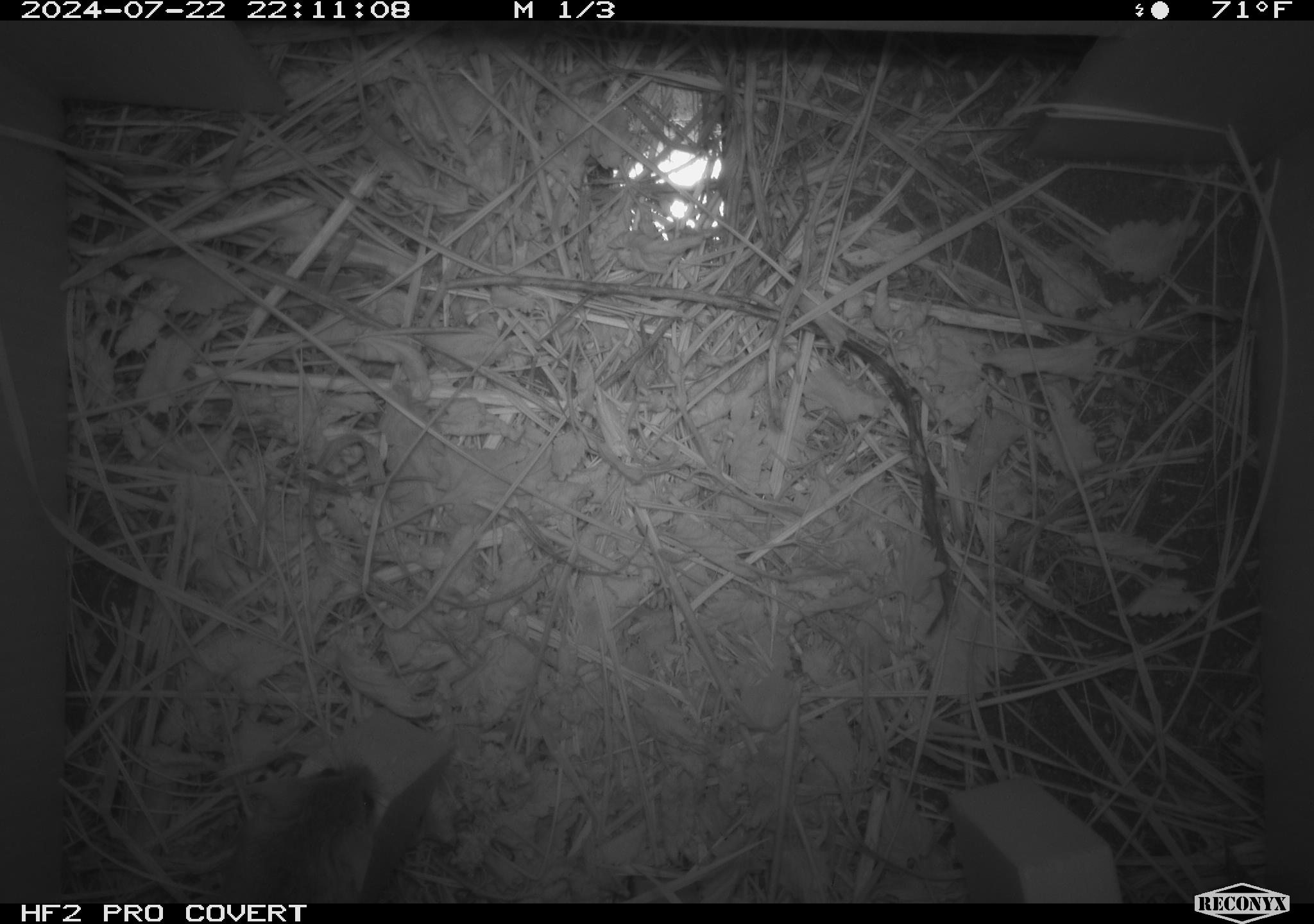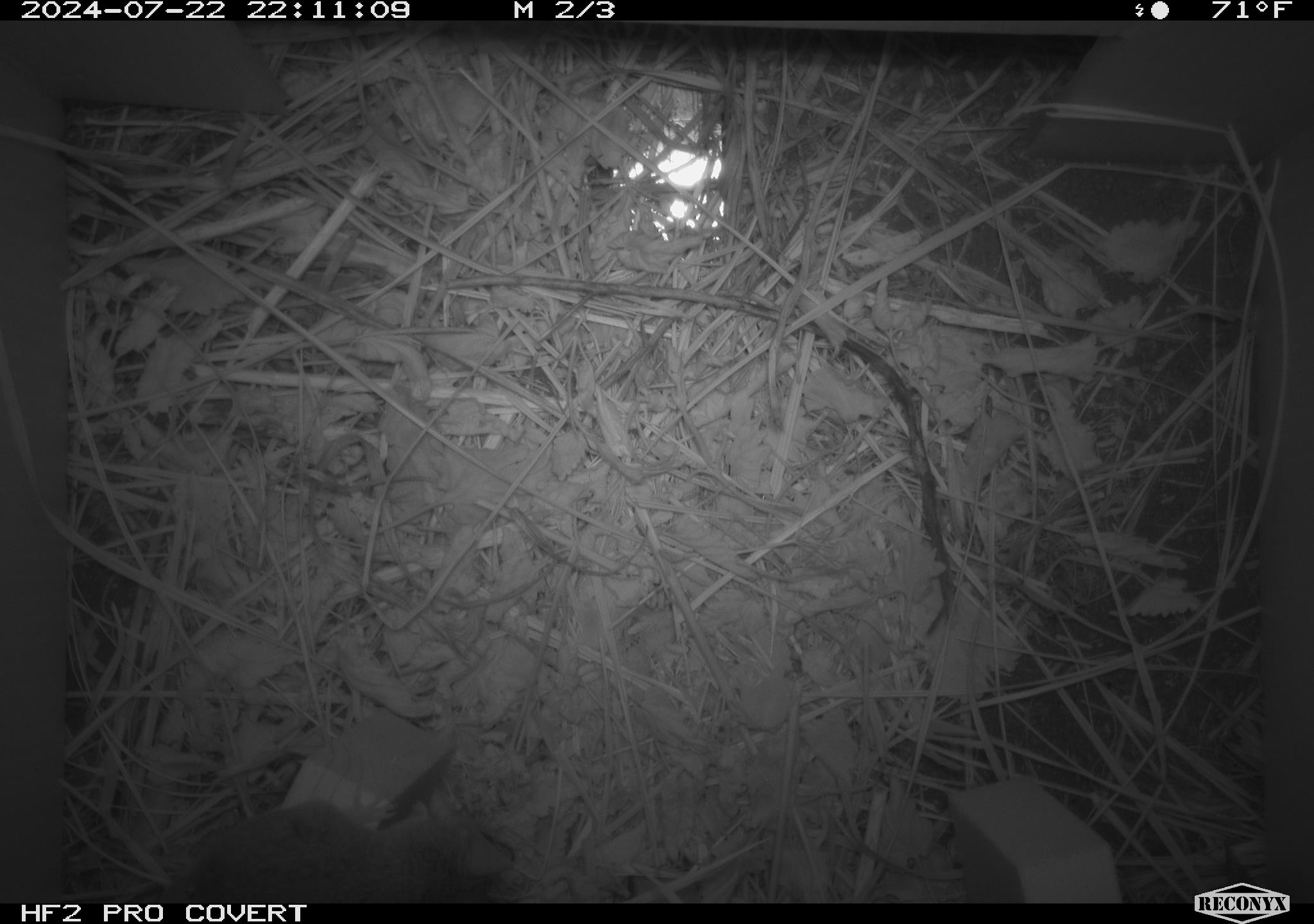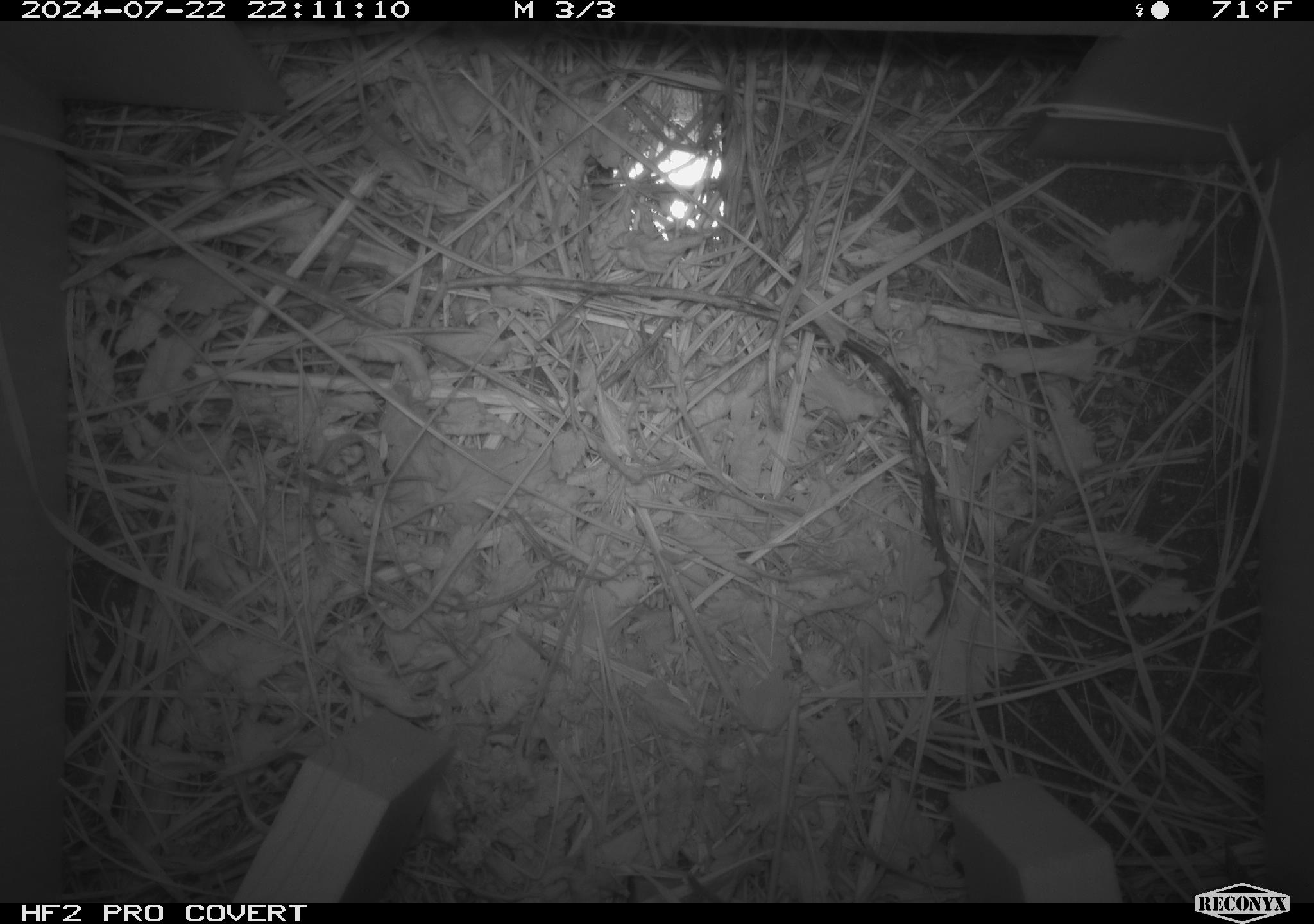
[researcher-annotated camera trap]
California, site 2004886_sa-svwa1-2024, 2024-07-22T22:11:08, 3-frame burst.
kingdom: Animalia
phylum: Chordata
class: Mammalia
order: Rodentia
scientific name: Rodentia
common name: mouse species